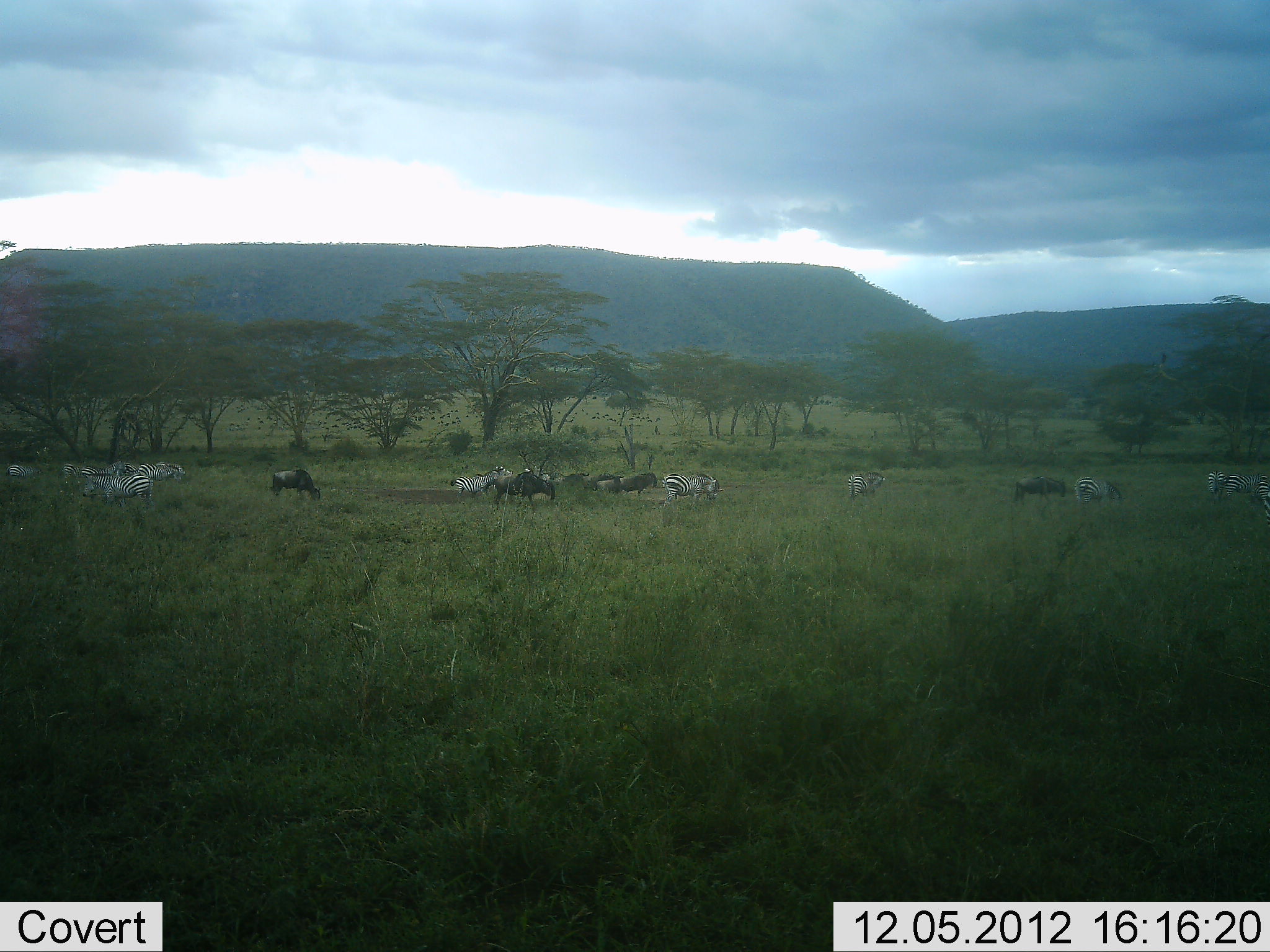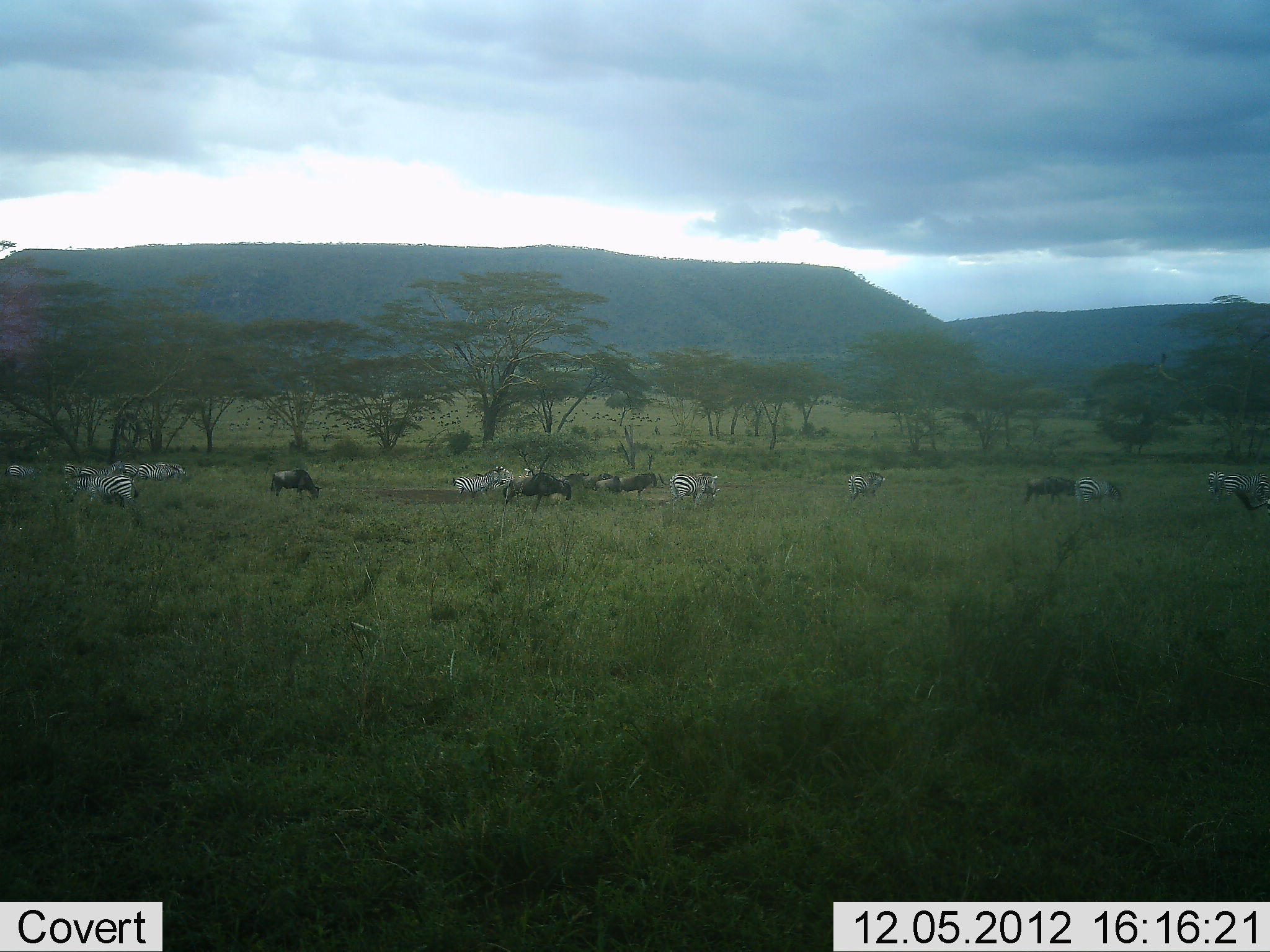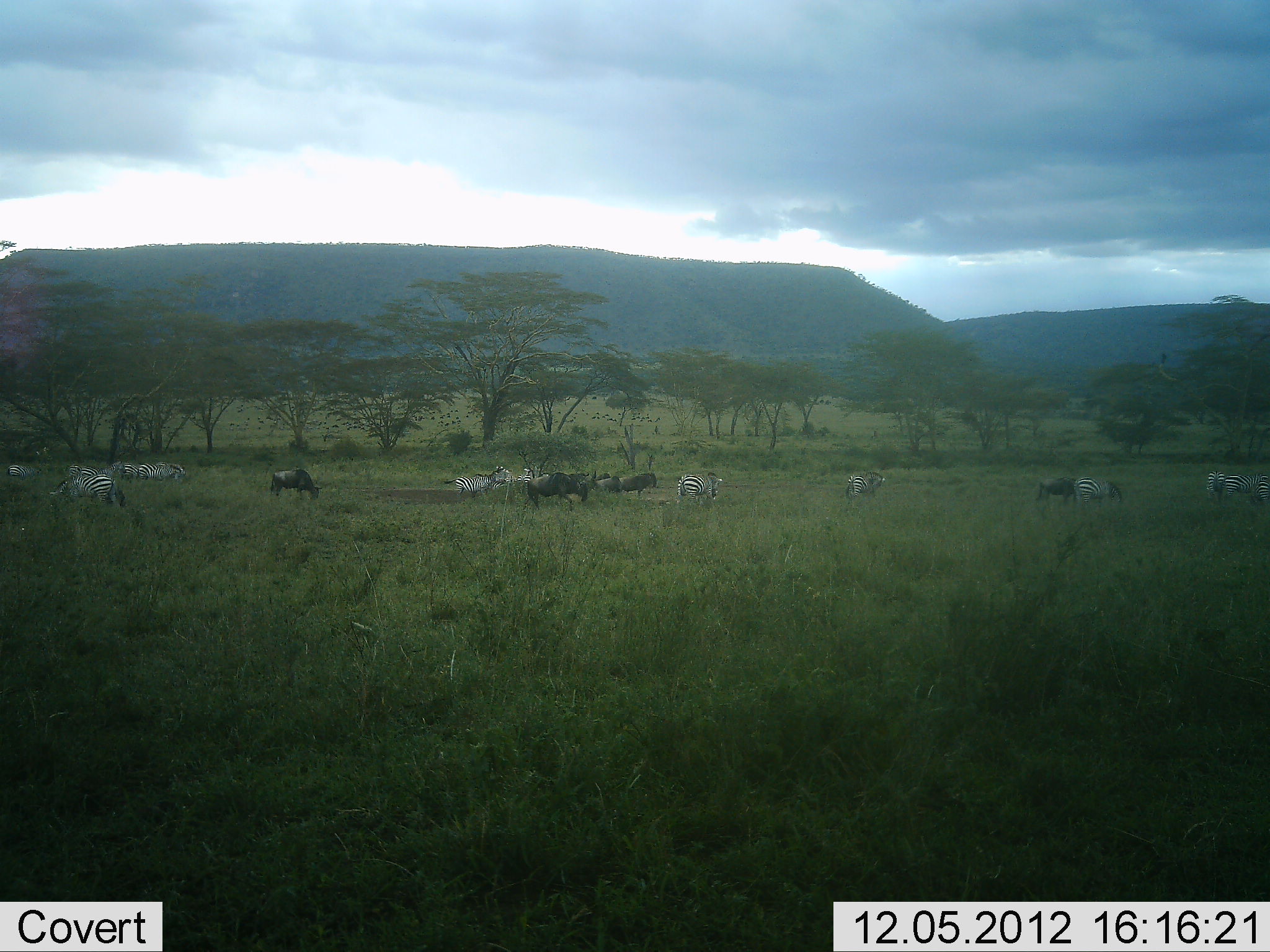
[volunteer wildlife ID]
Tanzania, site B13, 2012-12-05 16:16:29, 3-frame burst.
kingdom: Animalia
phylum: Chordata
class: Mammalia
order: Artiodactyla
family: Bovidae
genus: Connochaetes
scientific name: Connochaetes taurinus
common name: blue wildebeest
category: wildebeest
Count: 7.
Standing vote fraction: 64%.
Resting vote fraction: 9%.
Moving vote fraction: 55%.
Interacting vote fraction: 9%.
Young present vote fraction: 0%.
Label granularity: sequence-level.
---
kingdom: Animalia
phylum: Chordata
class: Mammalia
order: Perissodactyla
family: Equidae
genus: Equus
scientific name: Equus quagga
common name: plains zebra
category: zebra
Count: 11-50.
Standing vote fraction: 50%.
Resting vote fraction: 8%.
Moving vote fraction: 50%.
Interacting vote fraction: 8%.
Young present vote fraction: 0%.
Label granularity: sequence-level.